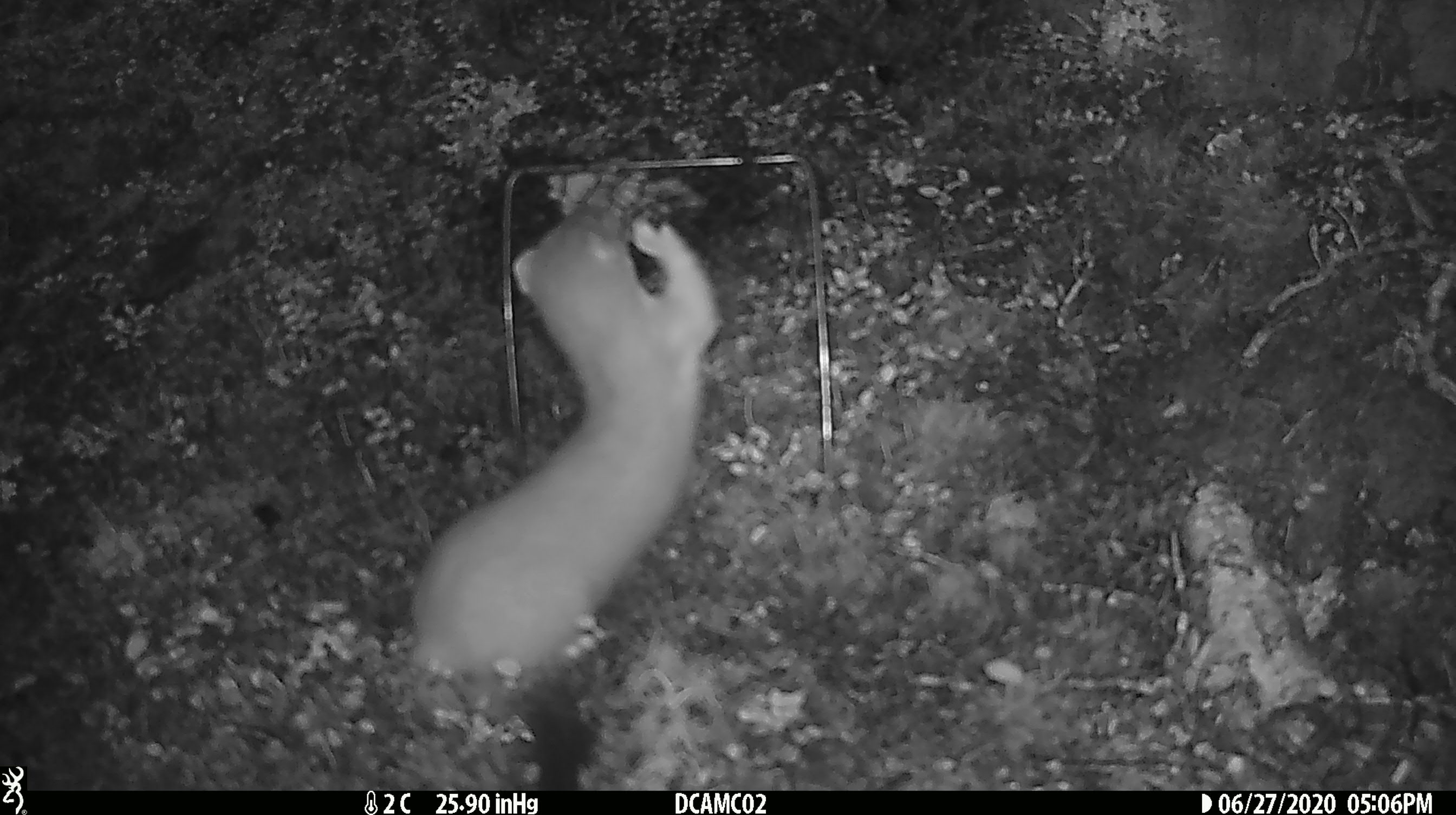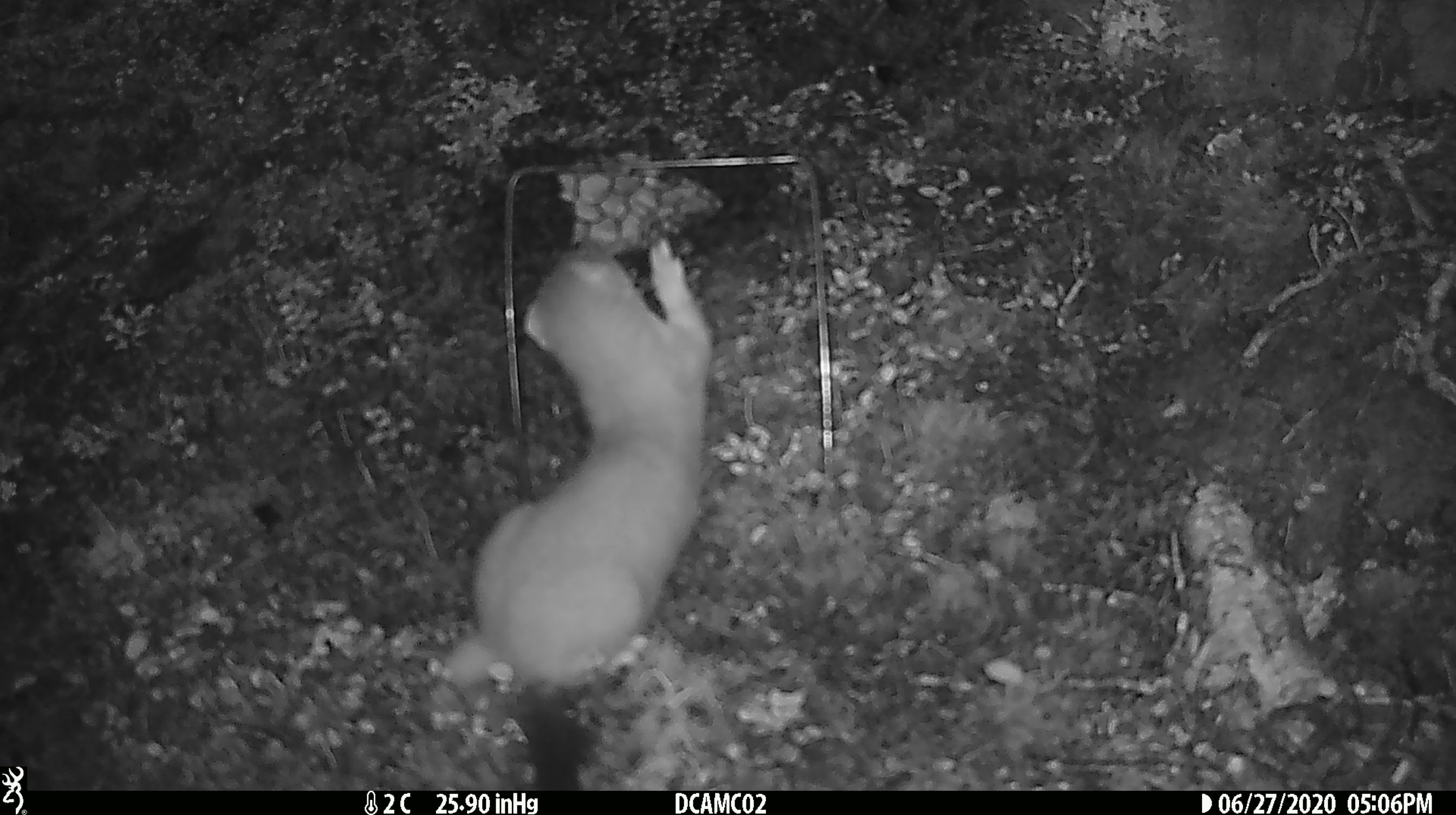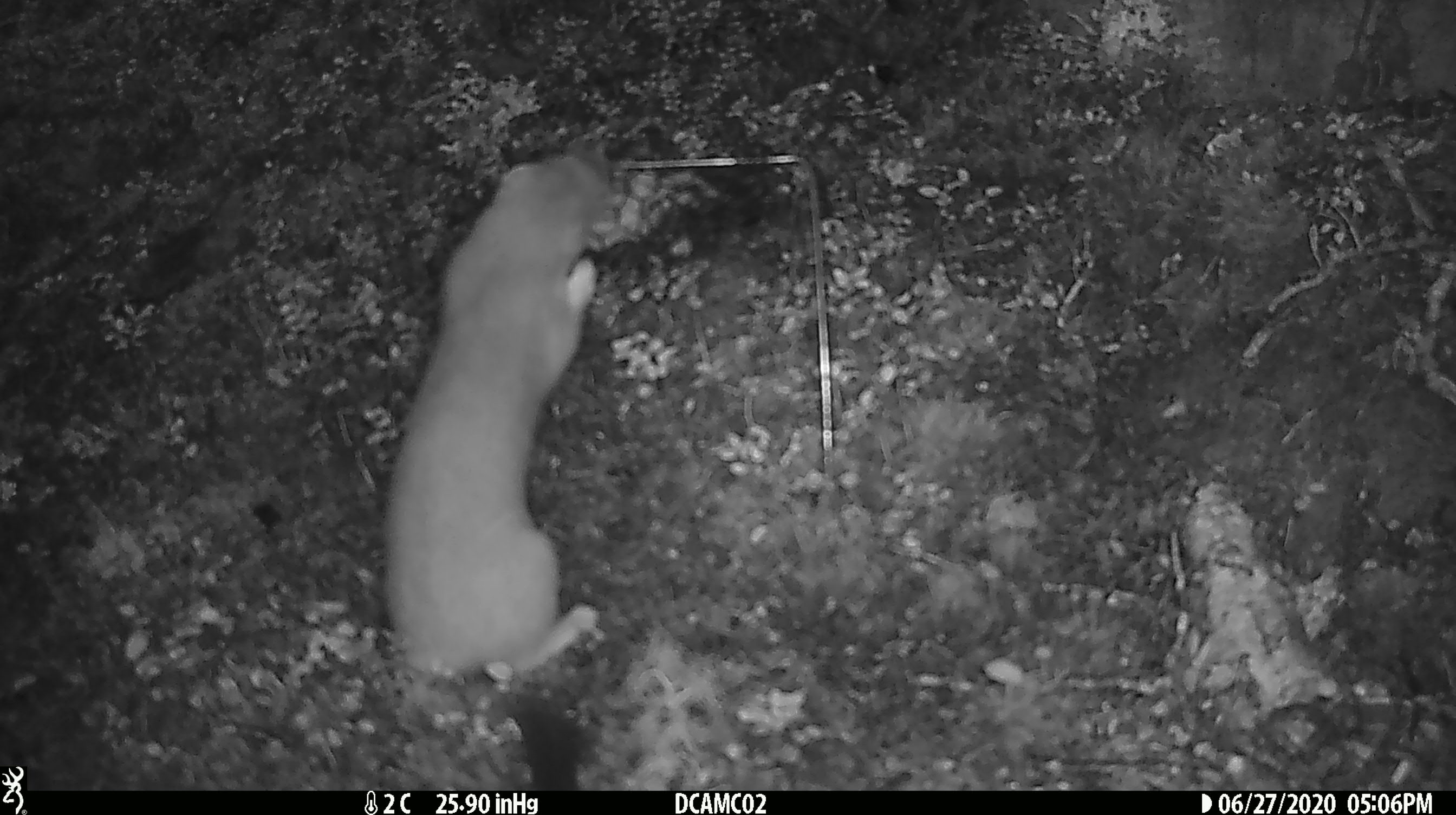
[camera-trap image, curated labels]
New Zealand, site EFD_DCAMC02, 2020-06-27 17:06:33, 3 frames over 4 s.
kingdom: Animalia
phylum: Chordata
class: Mammalia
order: Carnivora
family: Mustelidae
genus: Mustela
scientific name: Mustela erminea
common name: stoat